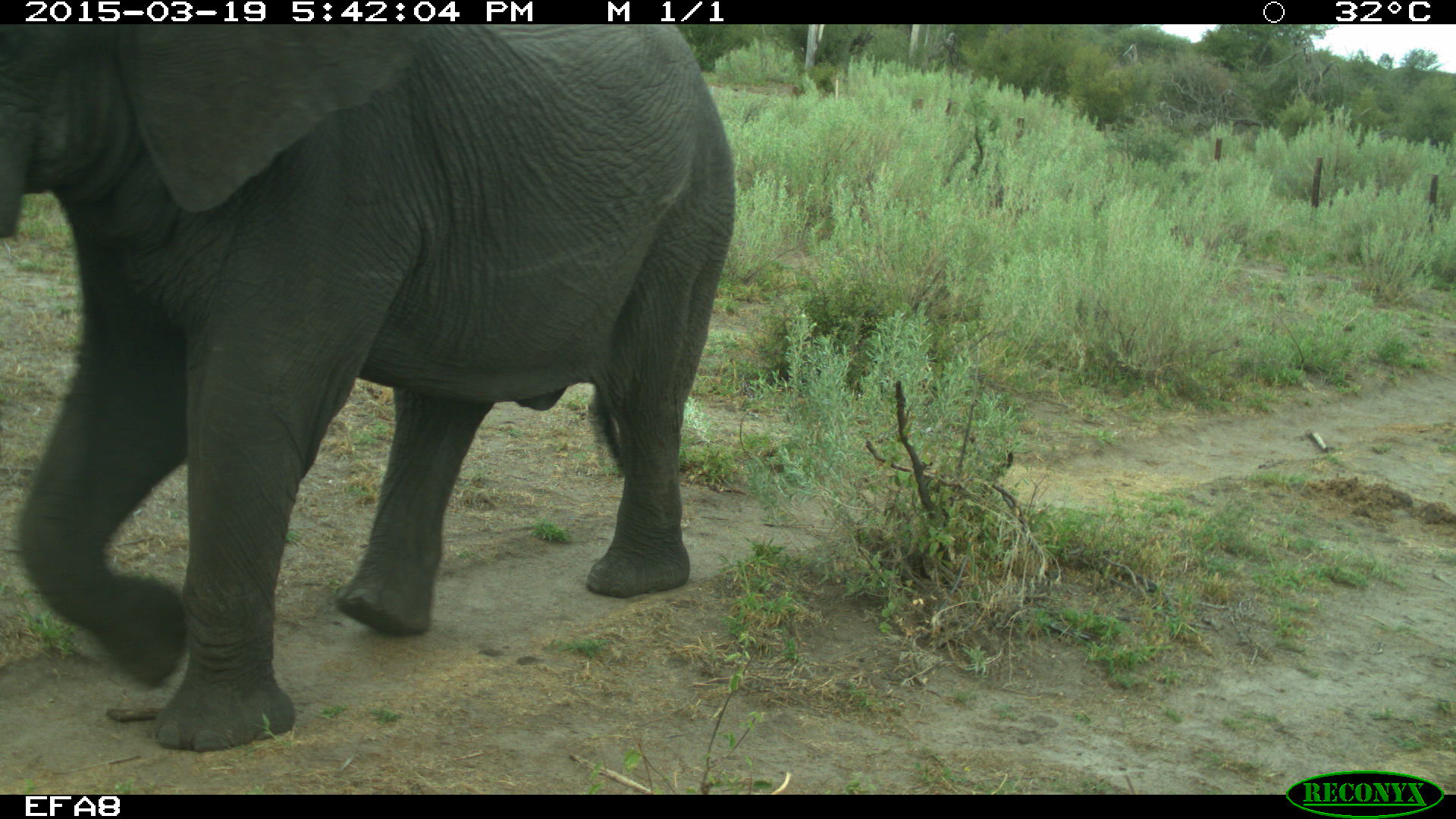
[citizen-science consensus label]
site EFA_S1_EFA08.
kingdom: Animalia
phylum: Chordata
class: Mammalia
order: Proboscidea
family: Elephantidae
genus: Loxodonta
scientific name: Loxodonta africana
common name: african bush elephant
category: elephant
Elephant (african bush elephant) (Loxodonta africana), count 1. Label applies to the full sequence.